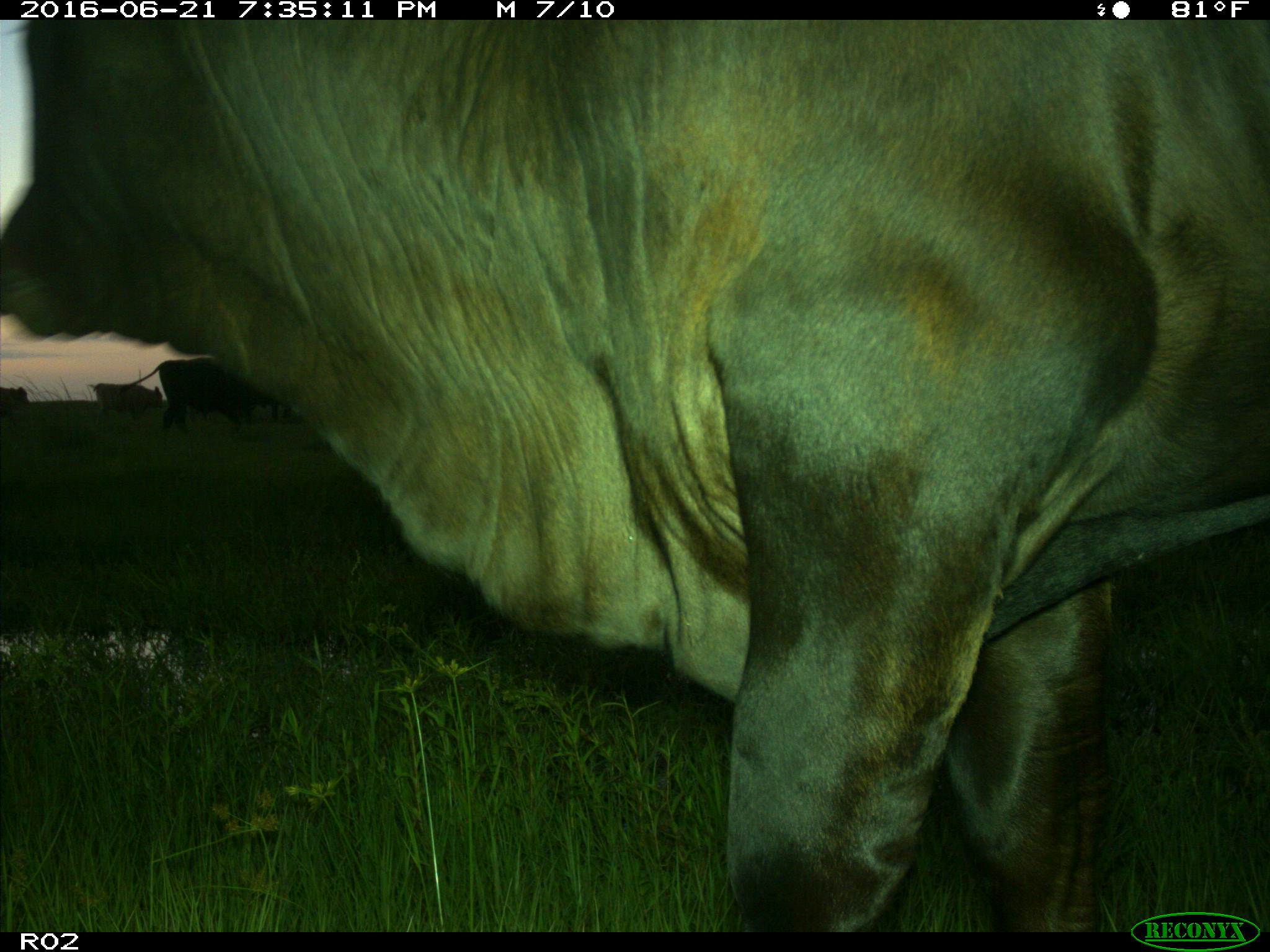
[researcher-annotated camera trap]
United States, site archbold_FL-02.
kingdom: Animalia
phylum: Chordata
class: Mammalia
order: Artiodactyla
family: Bovidae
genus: Bos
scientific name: Bos taurus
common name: domestic cow